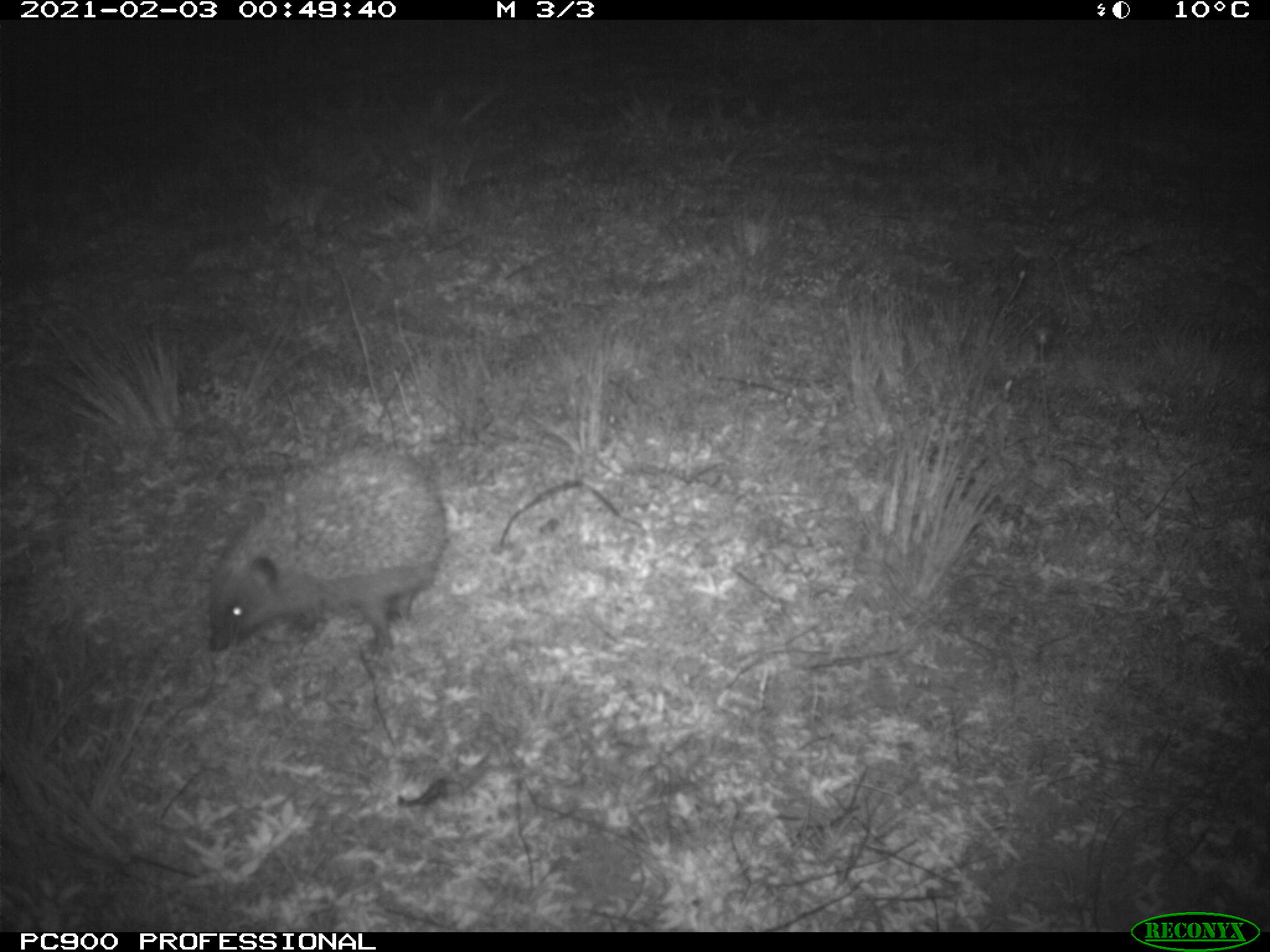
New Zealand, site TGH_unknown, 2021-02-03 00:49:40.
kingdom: Animalia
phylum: Chordata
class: Mammalia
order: Eulipotyphla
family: Erinaceidae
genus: Erinaceus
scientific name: Erinaceus europaeus europaeus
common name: european hedgehog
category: hedgehog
Hedgehog (european hedgehog) (Erinaceus europaeus europaeus).